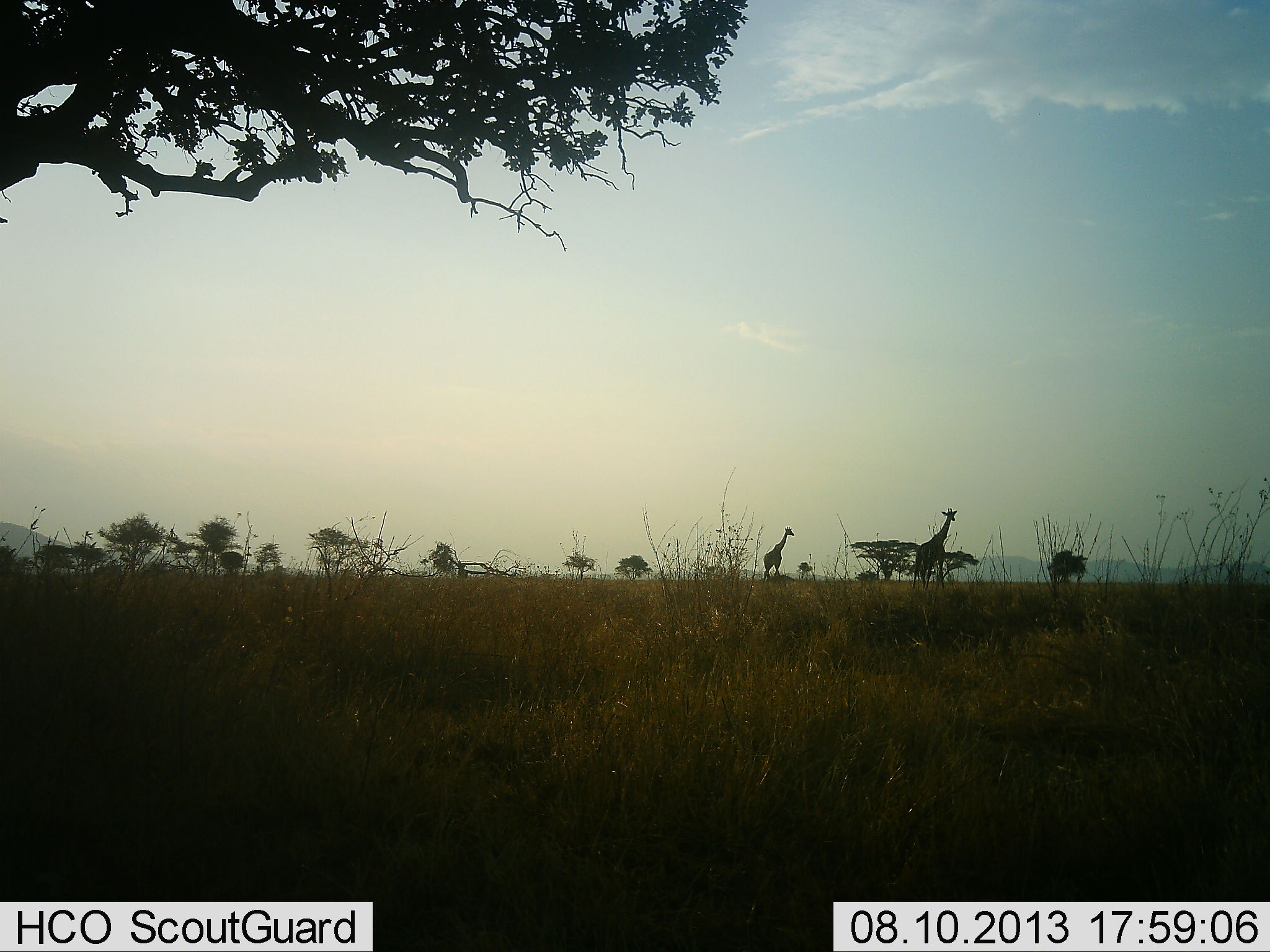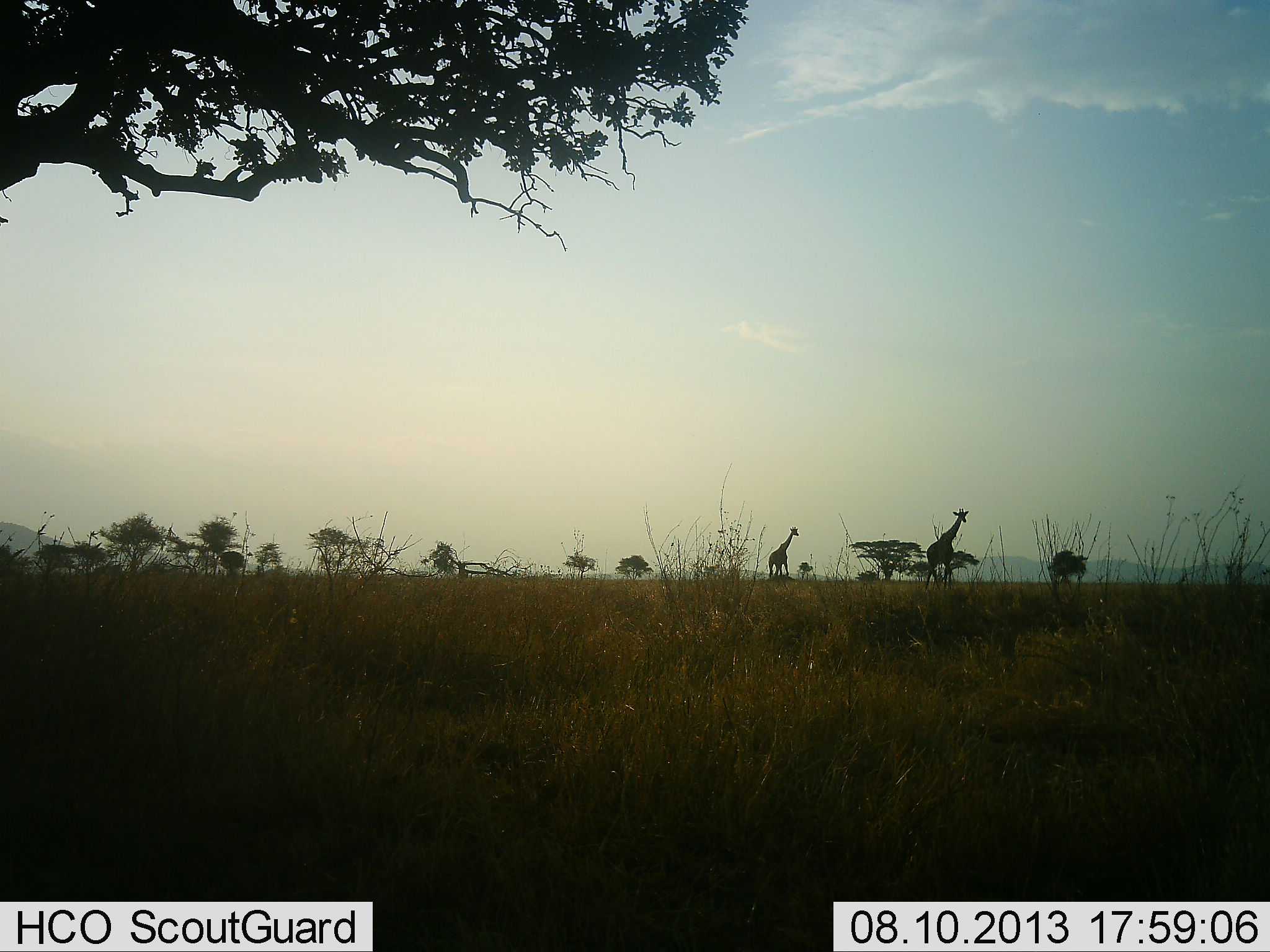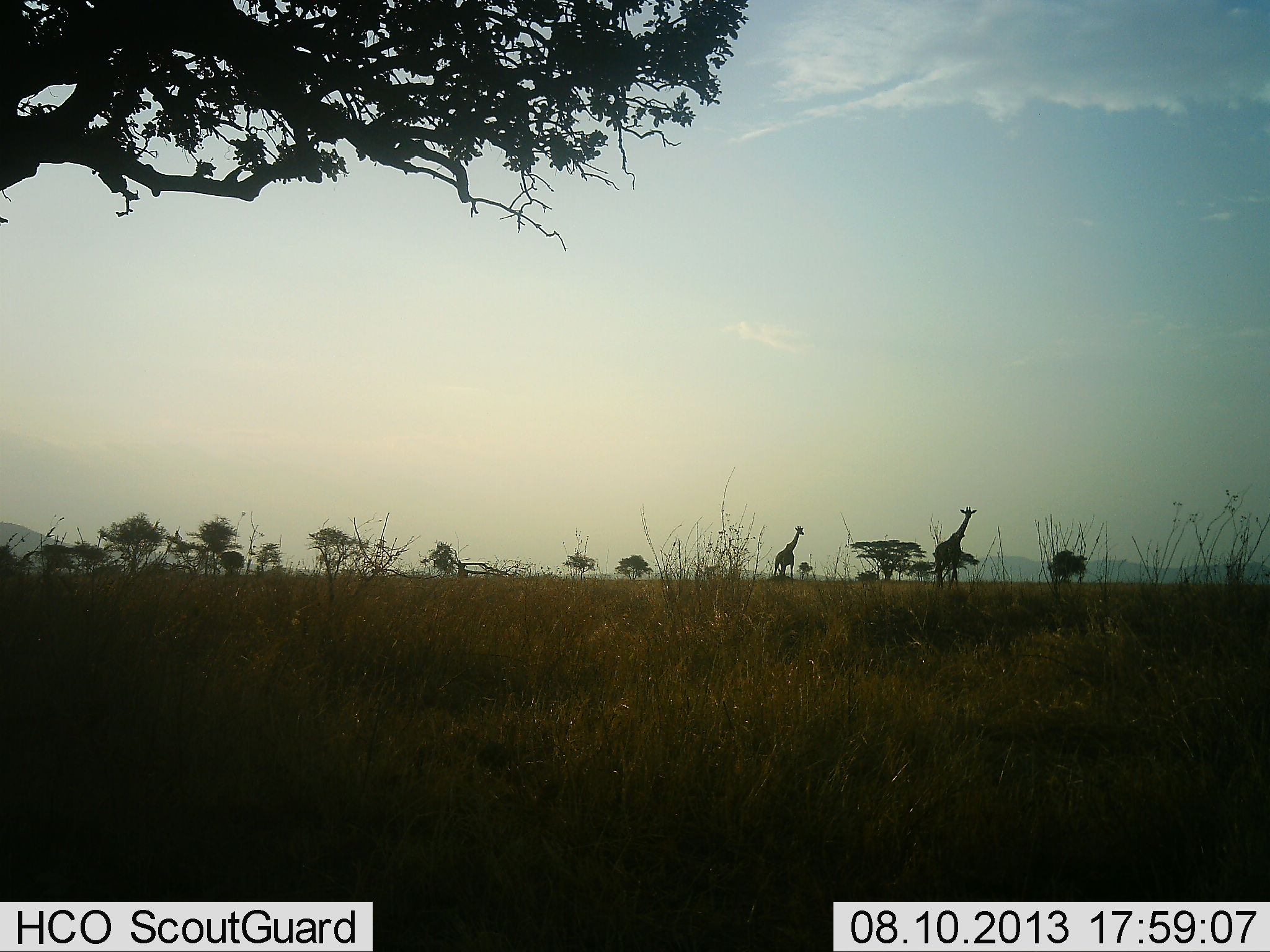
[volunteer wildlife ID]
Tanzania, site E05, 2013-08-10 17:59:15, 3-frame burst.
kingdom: Animalia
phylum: Chordata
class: Mammalia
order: Artiodactyla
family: Giraffidae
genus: Giraffa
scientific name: Giraffa camelopardalis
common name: giraffe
Giraffe (Giraffa camelopardalis), count 2. Behavior (volunteer vote fractions): standing 15%, resting 0%, moving 95%, interacting 0%. Young present (vote fraction): 0%. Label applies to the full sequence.